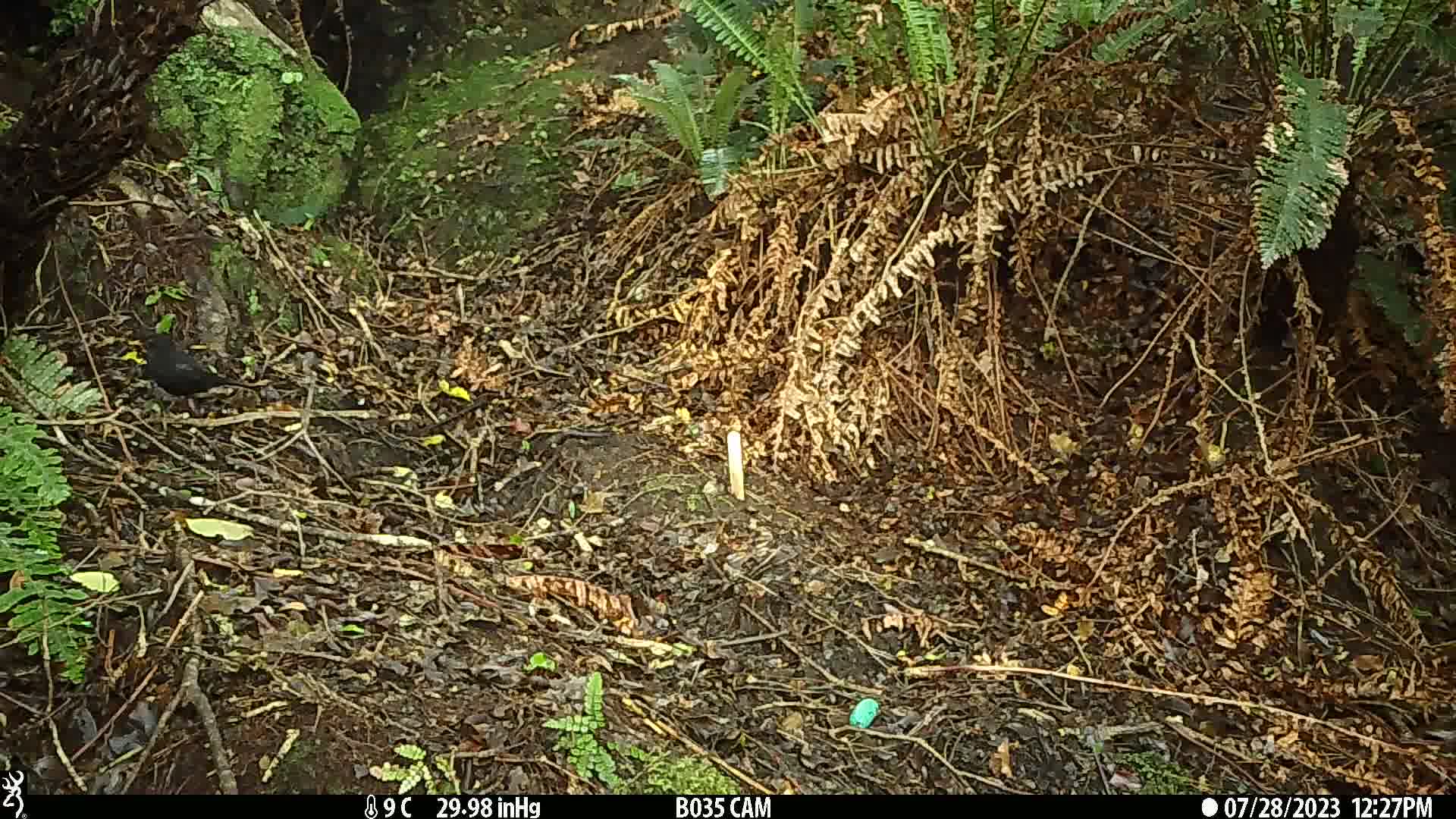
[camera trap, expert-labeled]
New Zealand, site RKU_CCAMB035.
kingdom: Animalia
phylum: Chordata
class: Aves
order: Passeriformes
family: Turdidae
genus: Turdus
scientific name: Turdus merula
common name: eurasian blackbird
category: blackbird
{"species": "blackbird (eurasian blackbird) (Turdus merula)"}